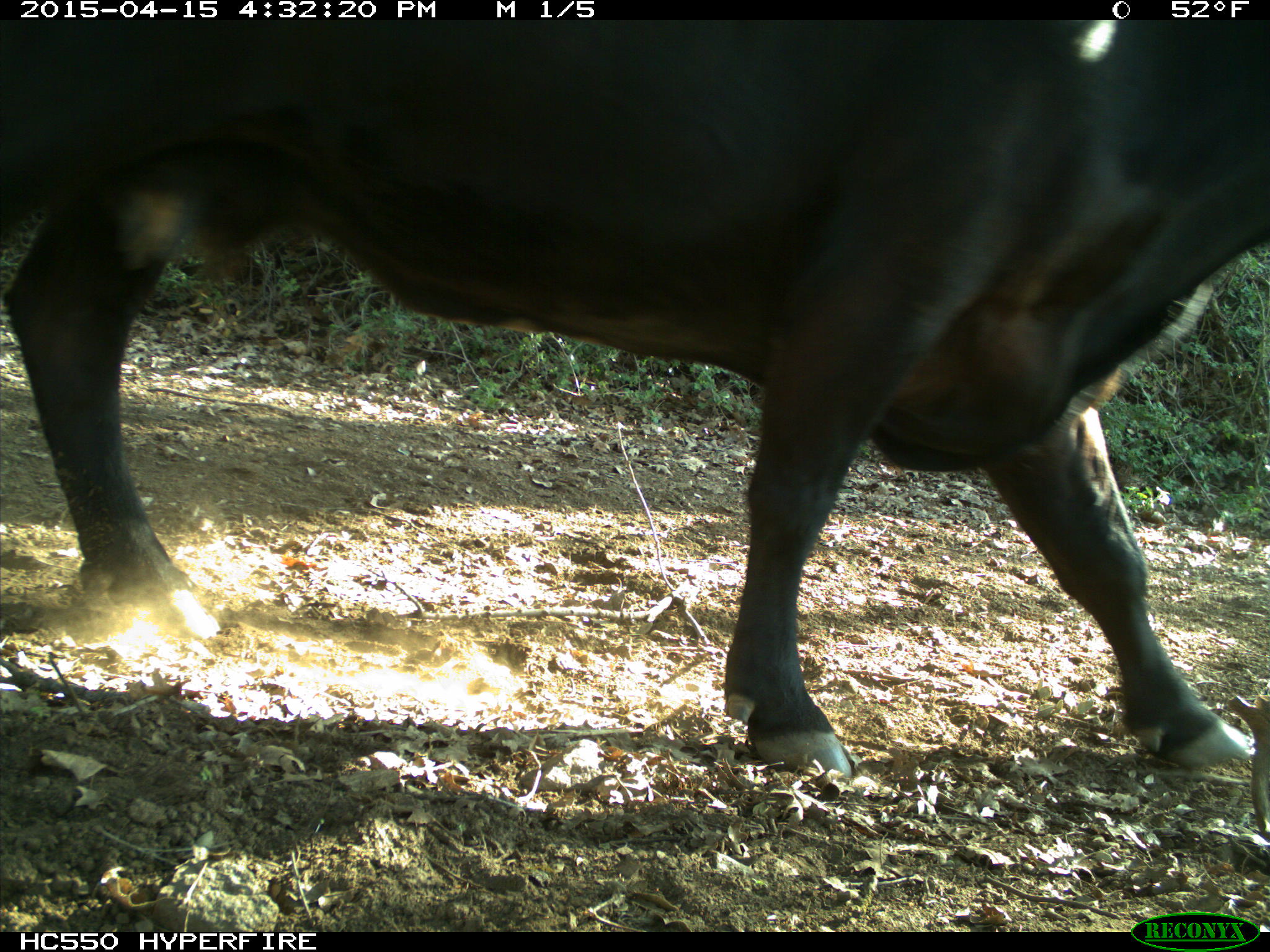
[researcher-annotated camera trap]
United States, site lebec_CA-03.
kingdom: Animalia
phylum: Chordata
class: Mammalia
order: Artiodactyla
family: Bovidae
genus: Bos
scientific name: Bos taurus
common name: domestic cow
Bos taurus (domestic cow).